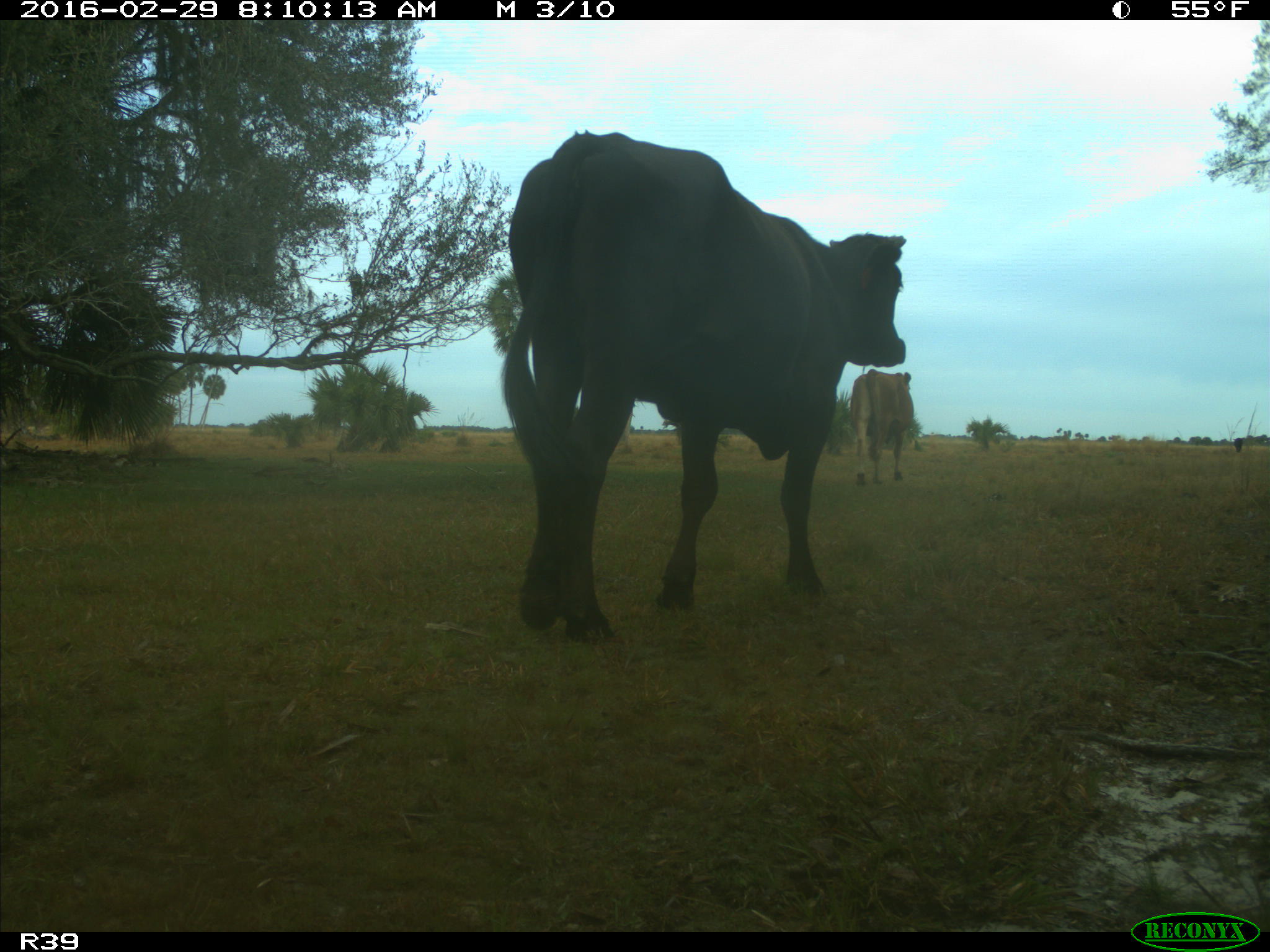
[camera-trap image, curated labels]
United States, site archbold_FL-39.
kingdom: Animalia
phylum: Chordata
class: Mammalia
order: Artiodactyla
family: Bovidae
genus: Bos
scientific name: Bos taurus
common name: domestic cow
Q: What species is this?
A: Bos taurus (domestic cow).